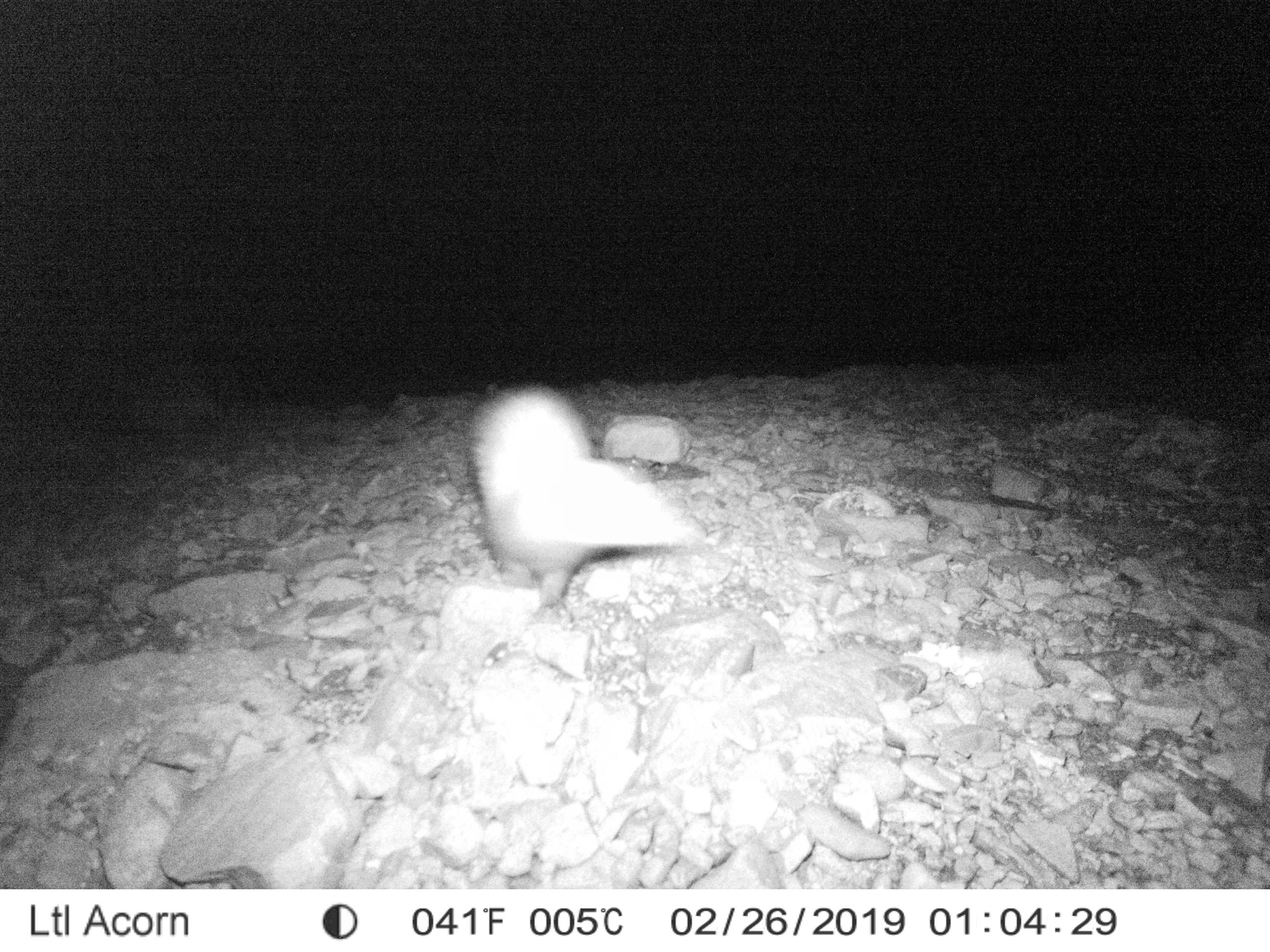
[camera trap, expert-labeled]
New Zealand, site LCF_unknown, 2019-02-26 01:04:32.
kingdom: Animalia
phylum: Chordata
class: Mammalia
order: Carnivora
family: Mustelidae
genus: Mustela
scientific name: Mustela furo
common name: ferret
Ferret (Mustela furo).